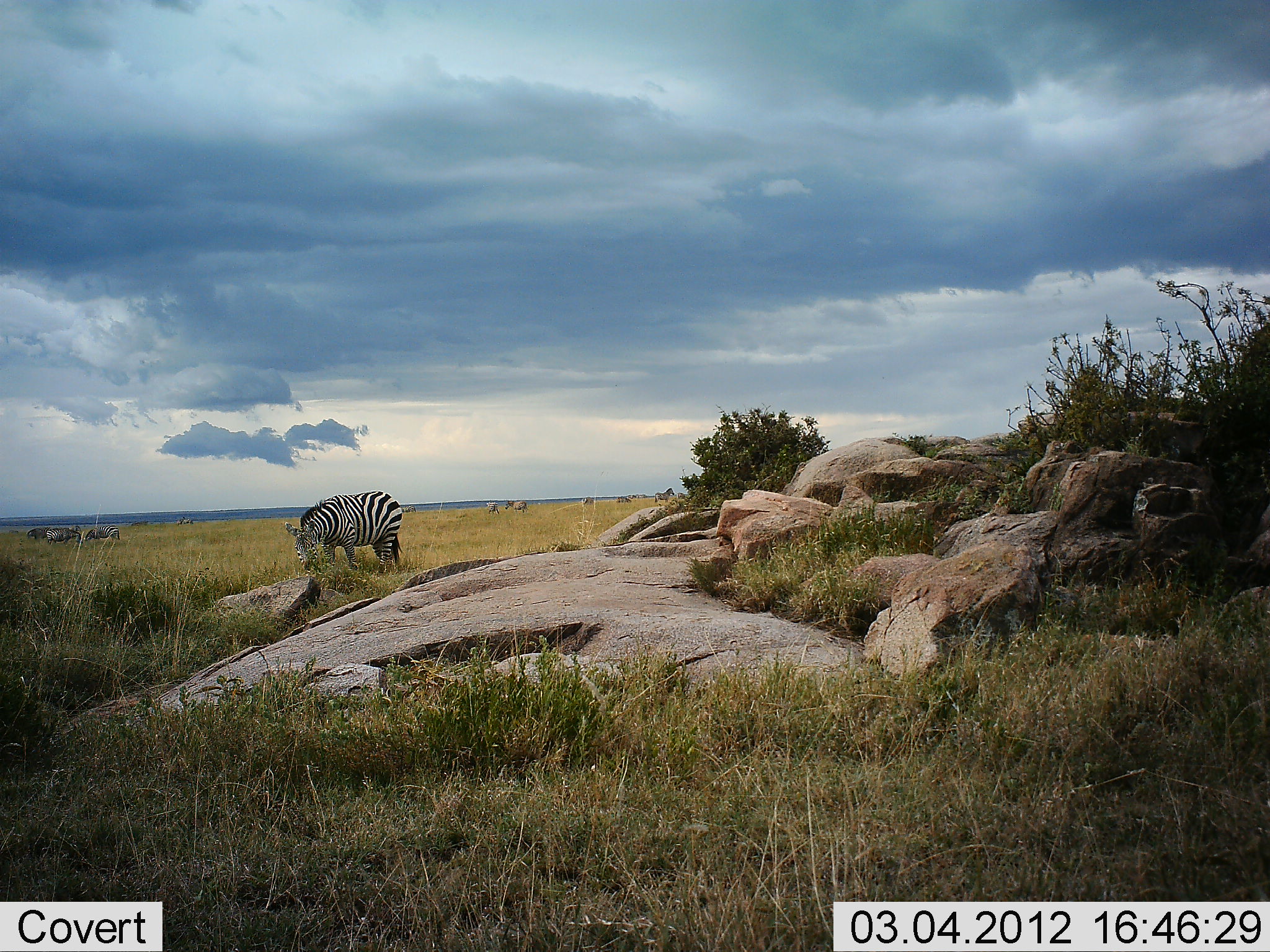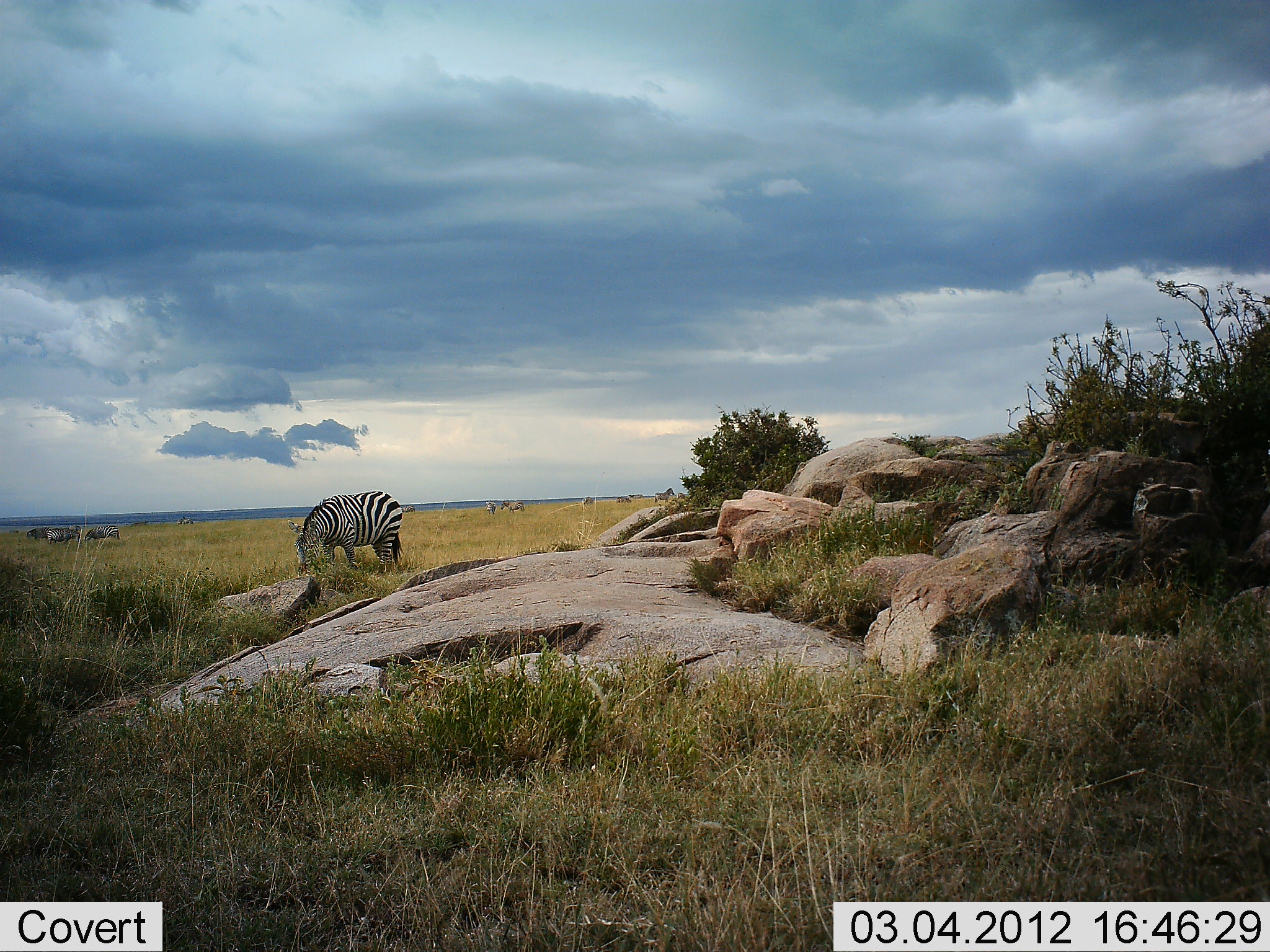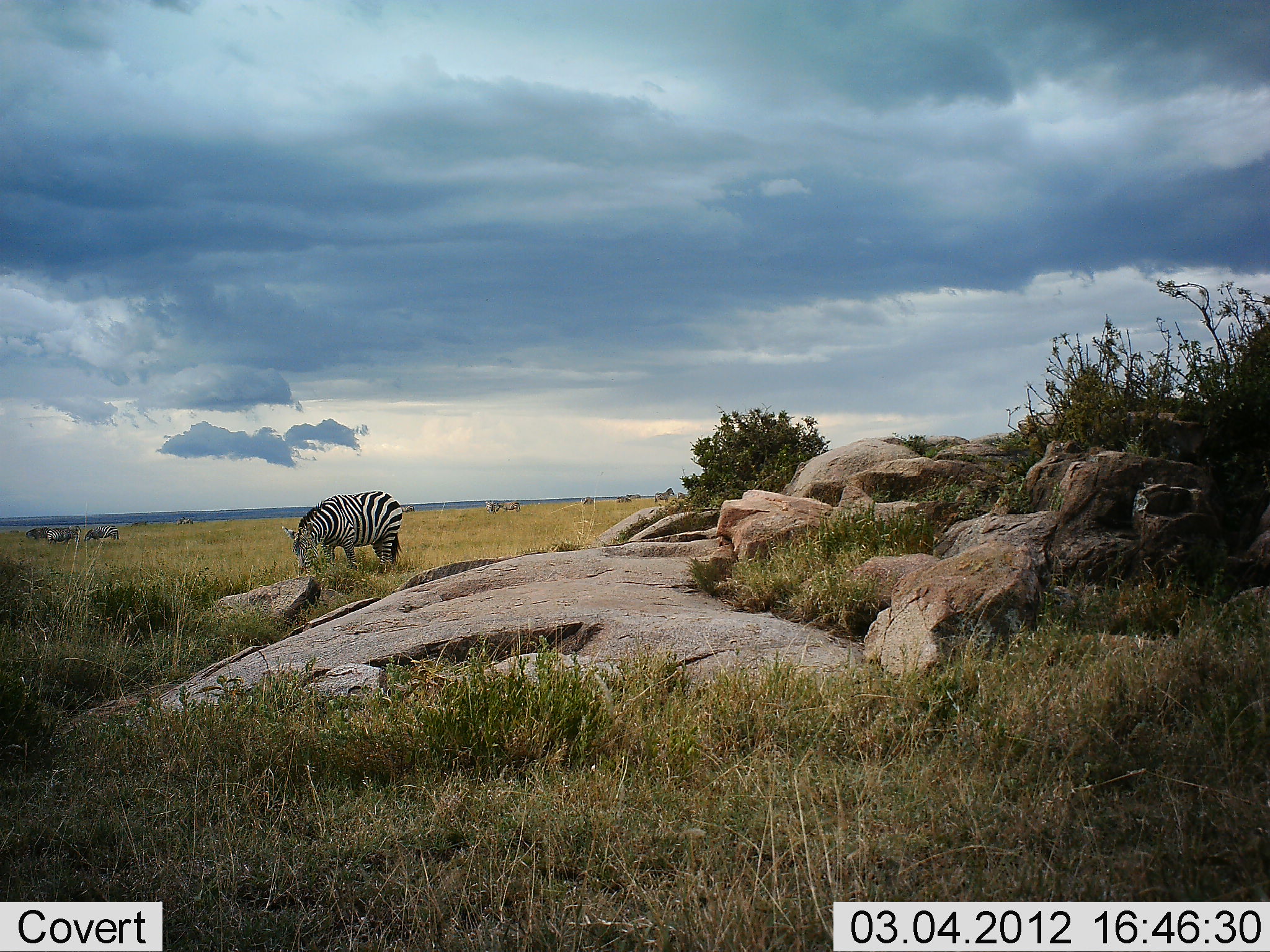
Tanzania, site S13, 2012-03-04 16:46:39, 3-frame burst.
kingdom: Animalia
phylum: Chordata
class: Mammalia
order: Perissodactyla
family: Equidae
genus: Equus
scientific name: Equus quagga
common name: plains zebra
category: zebra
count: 3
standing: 55%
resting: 0%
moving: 25%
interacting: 0%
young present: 0%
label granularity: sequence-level